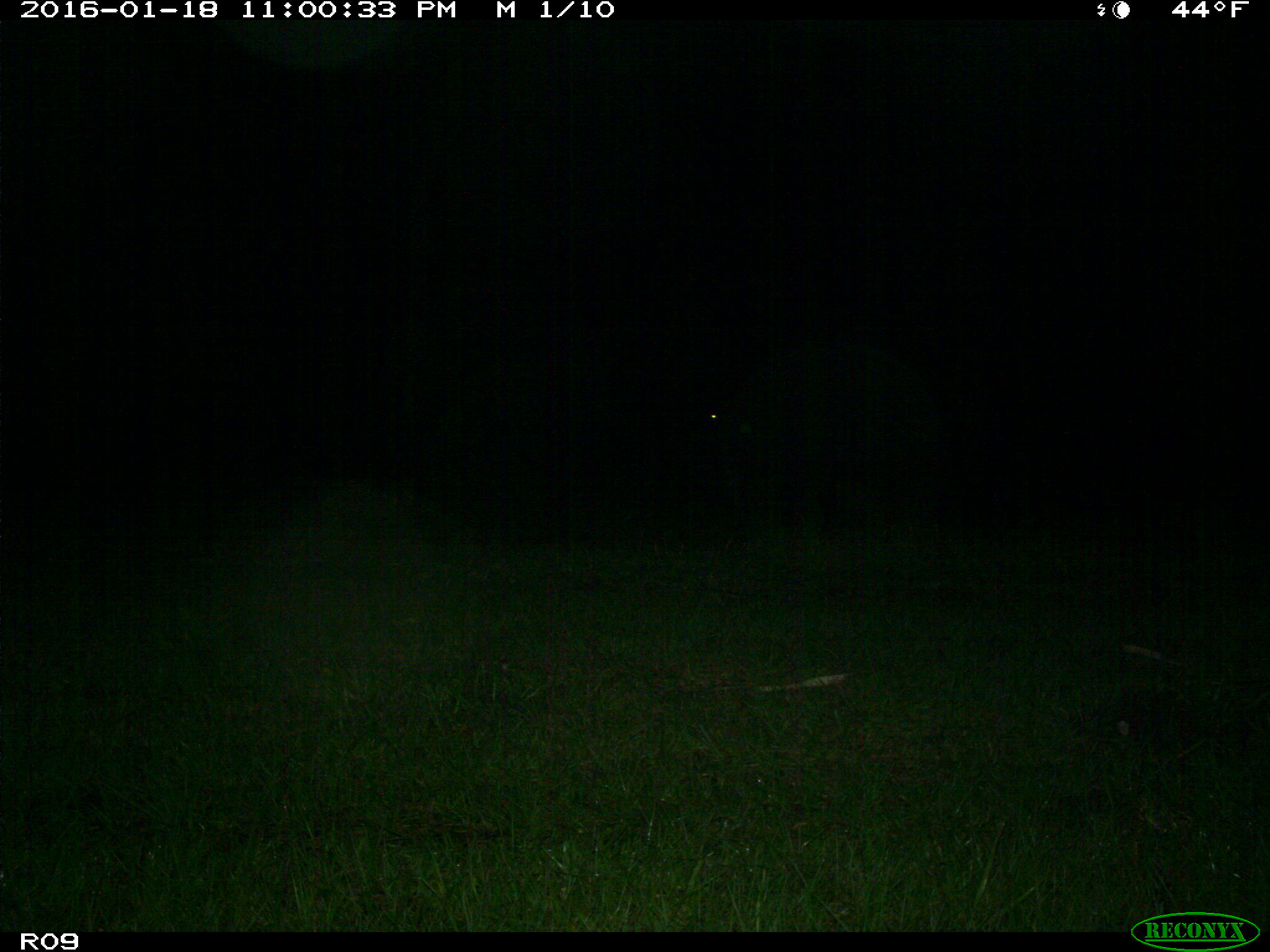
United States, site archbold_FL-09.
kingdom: Animalia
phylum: Chordata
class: Mammalia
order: Artiodactyla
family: Bovidae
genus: Bos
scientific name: Bos taurus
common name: domestic cow